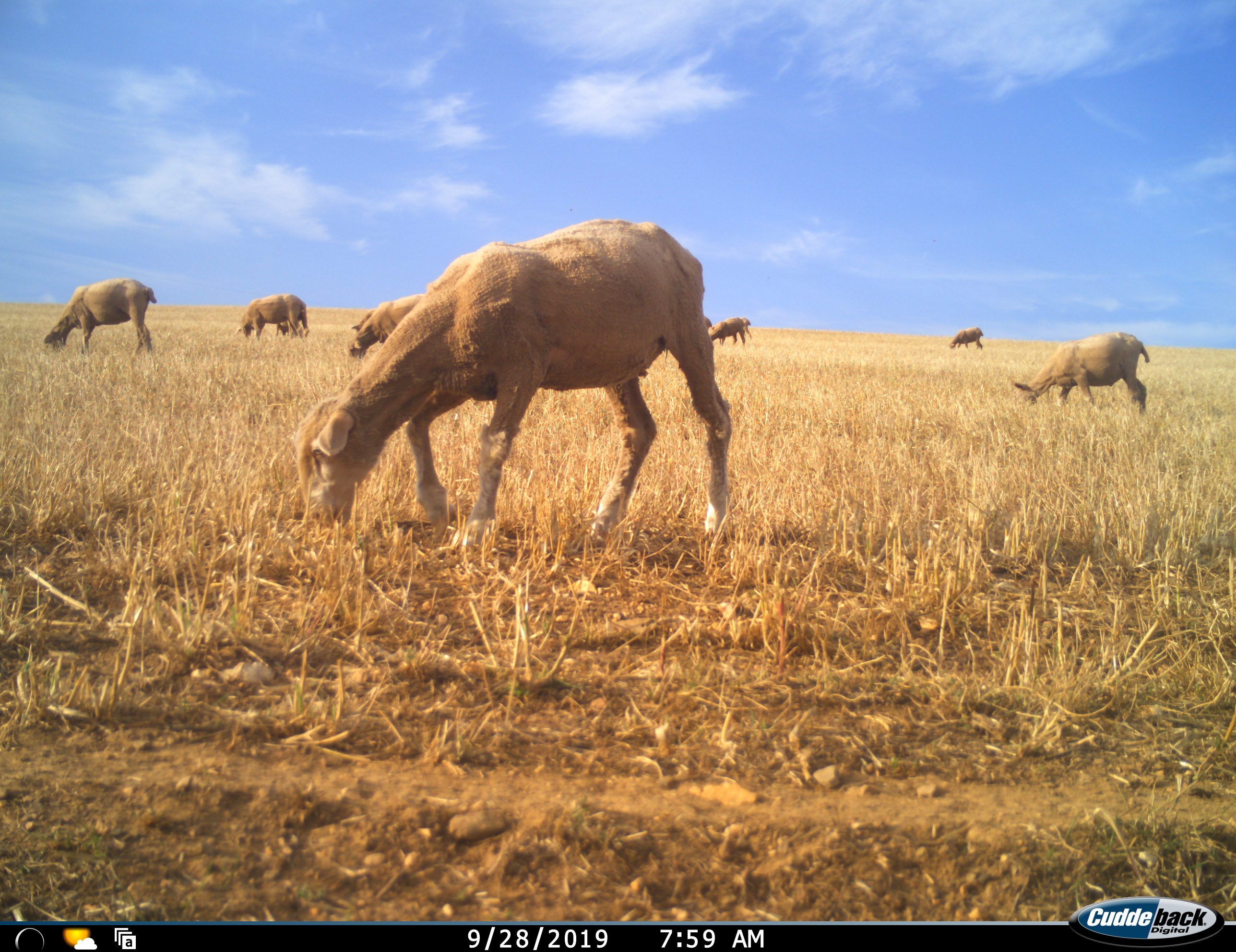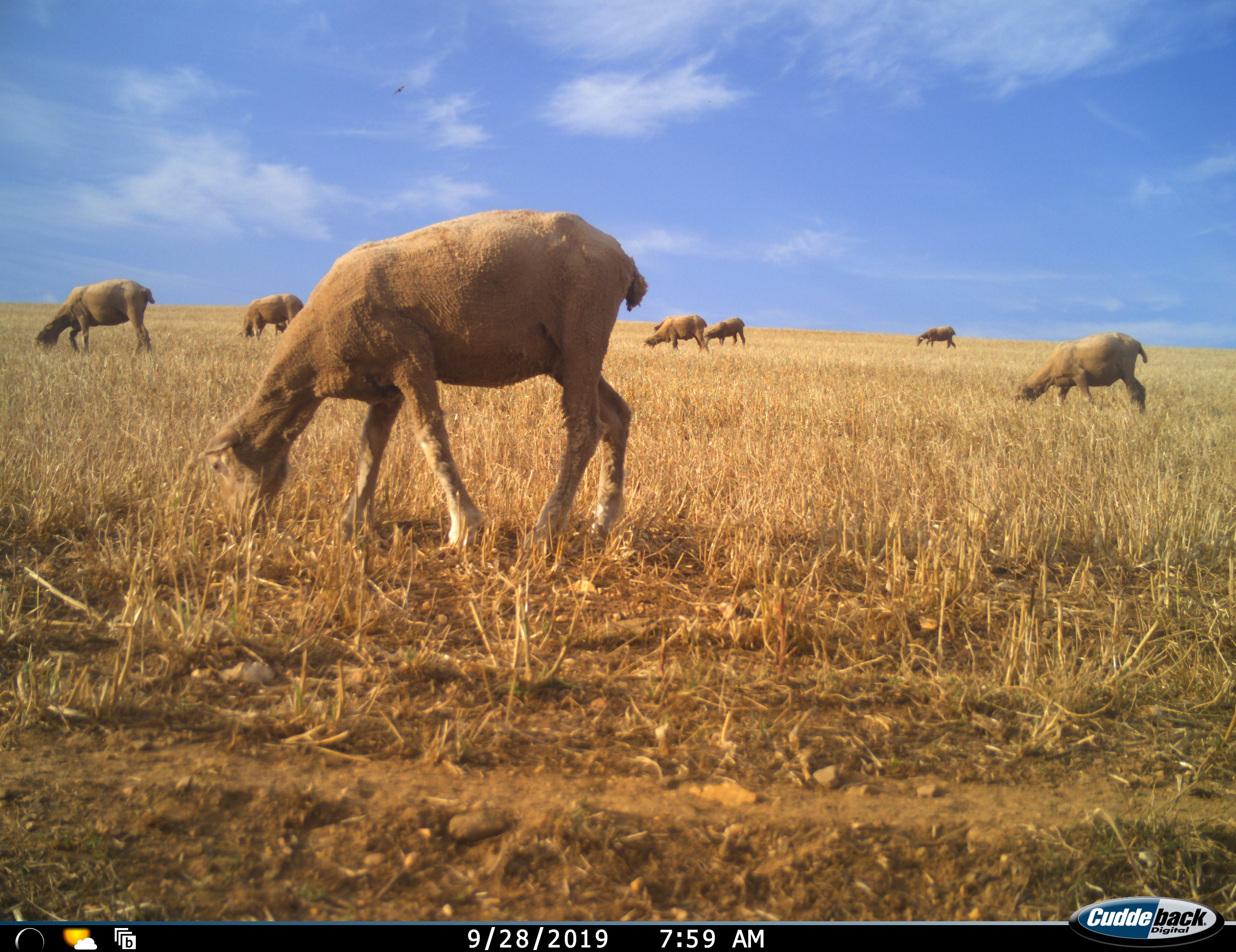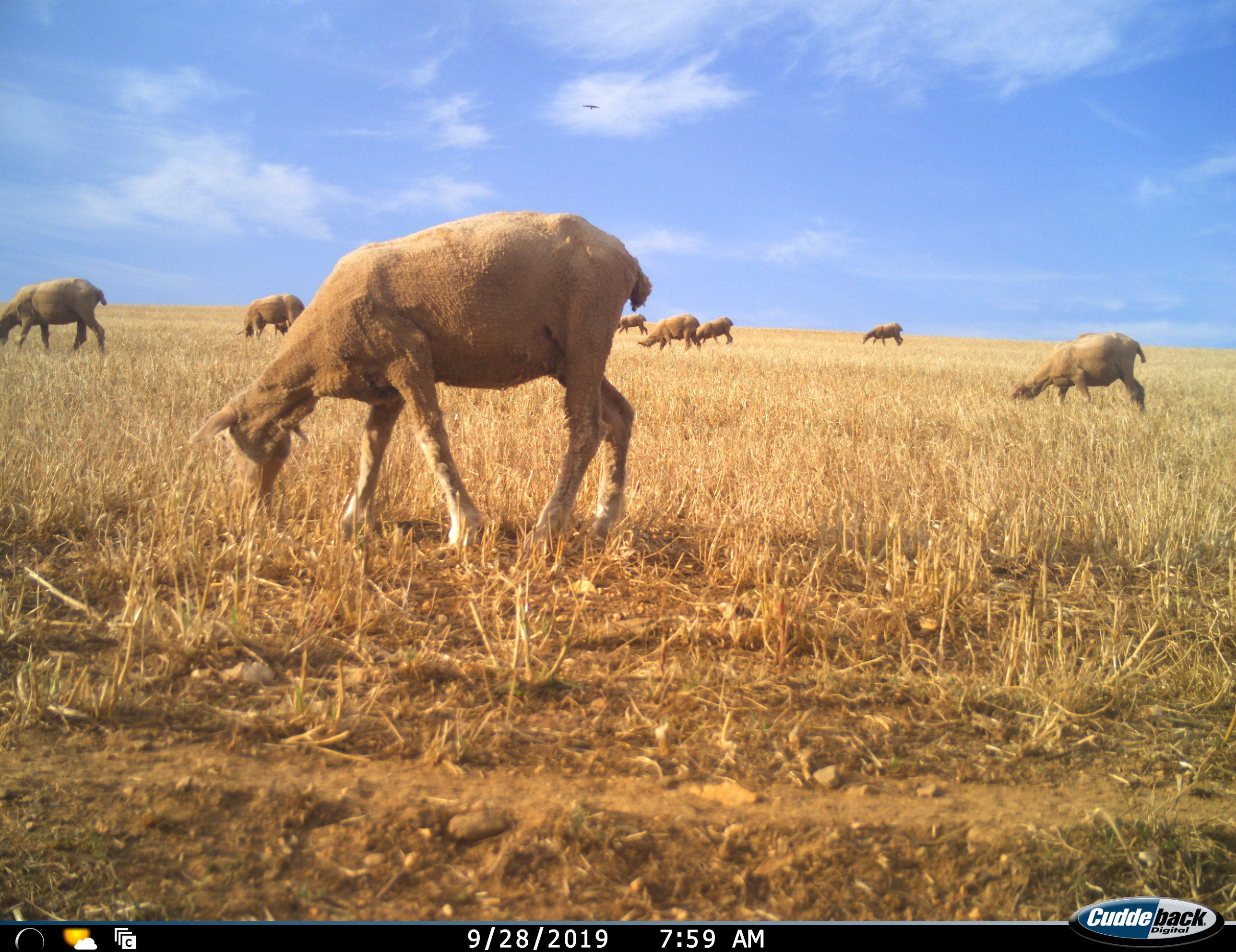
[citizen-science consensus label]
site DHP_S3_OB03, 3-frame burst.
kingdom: Animalia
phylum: Chordata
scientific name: Vertebrata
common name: domestic animal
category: domesticanimal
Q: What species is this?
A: Domesticanimal (domestic animal) (Vertebrata).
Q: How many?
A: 10.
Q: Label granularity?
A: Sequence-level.